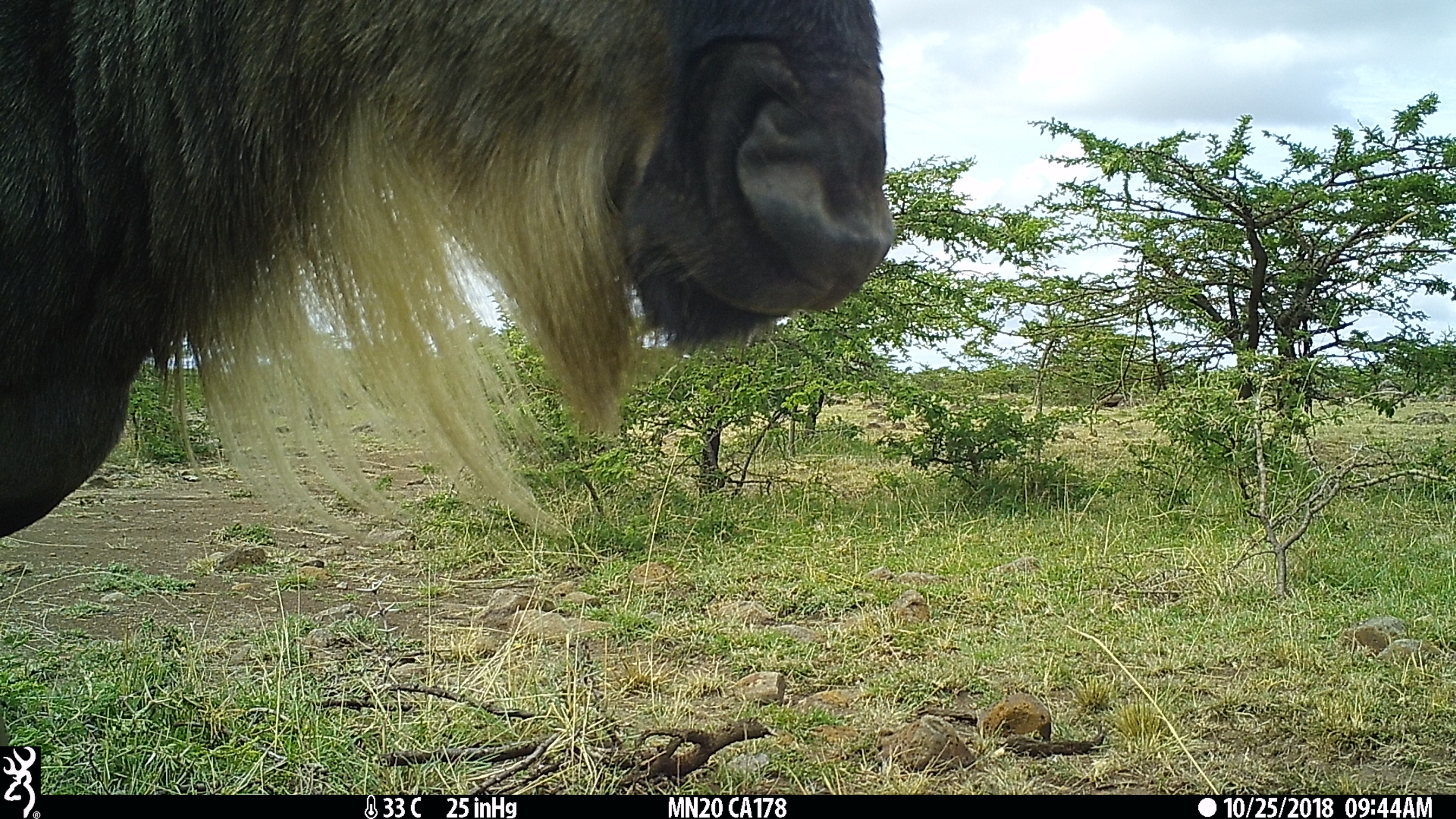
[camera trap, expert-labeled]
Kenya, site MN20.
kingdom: Animalia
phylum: Chordata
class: Mammalia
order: Artiodactyla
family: Bovidae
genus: Connochaetes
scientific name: Connochaetes taurinus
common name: blue wildebeest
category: wildebeest